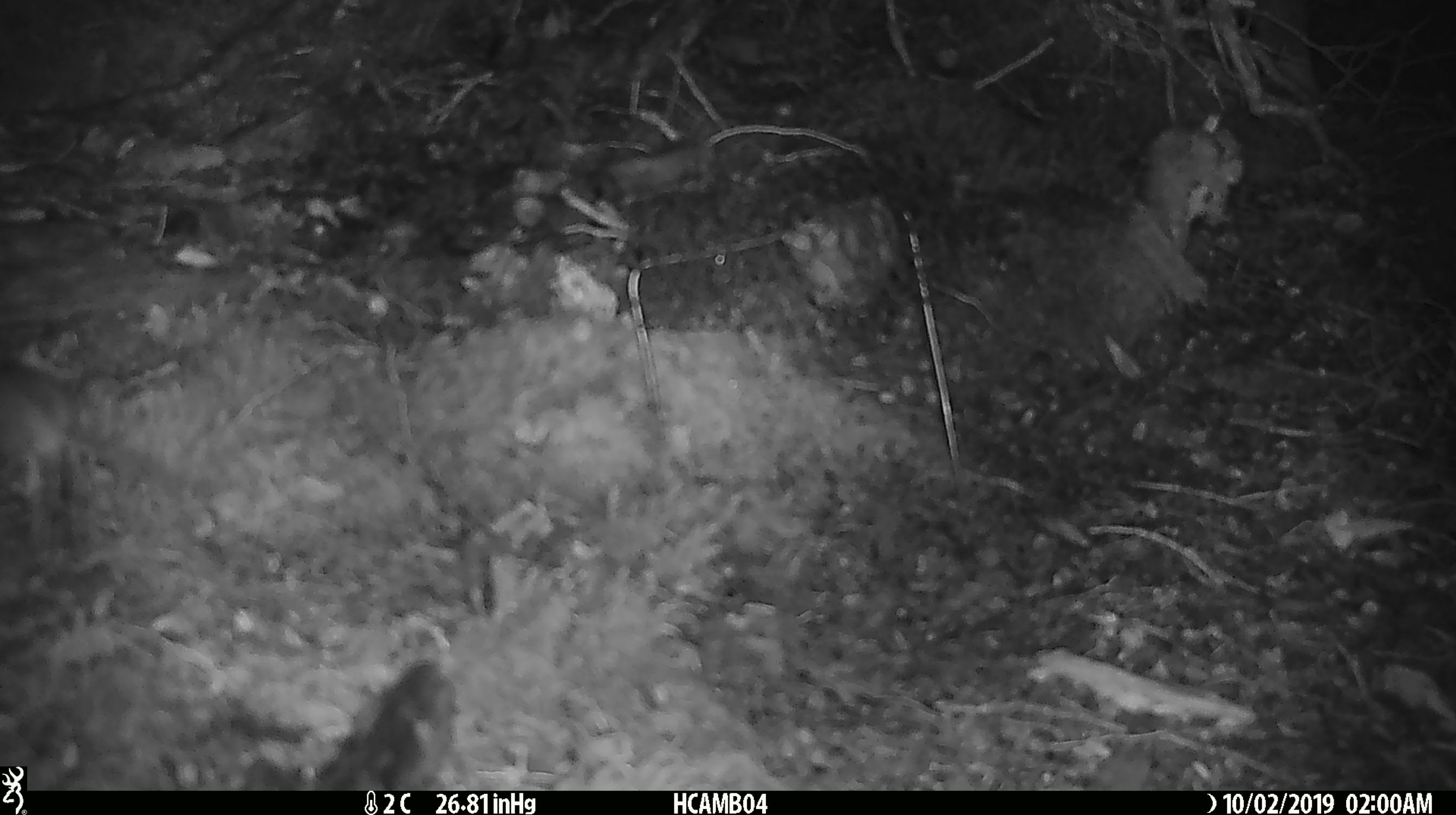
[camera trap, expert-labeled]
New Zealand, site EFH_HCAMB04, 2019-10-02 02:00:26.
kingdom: Animalia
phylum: Chordata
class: Mammalia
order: Rodentia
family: Muridae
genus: Mus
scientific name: Mus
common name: mouse